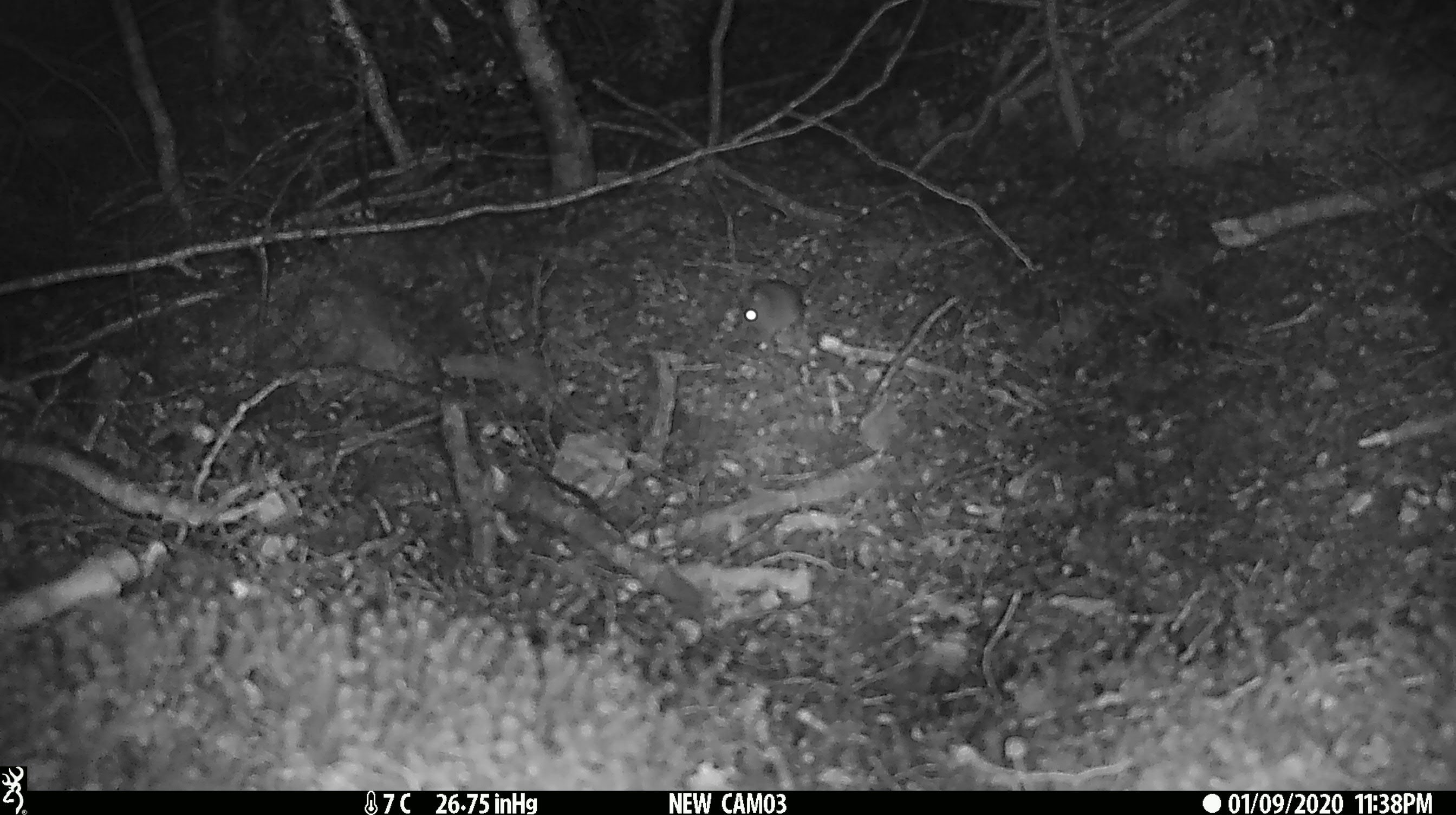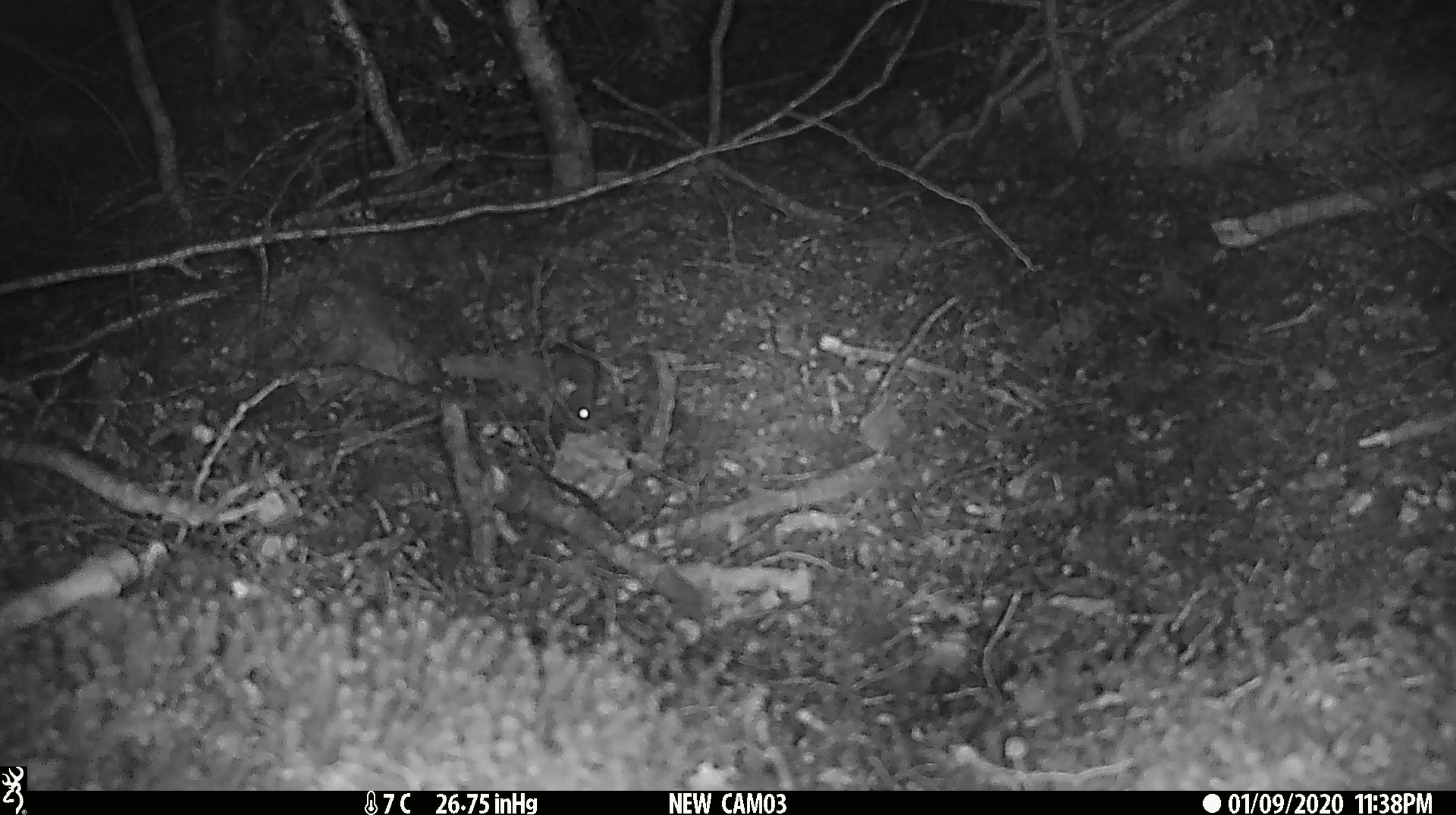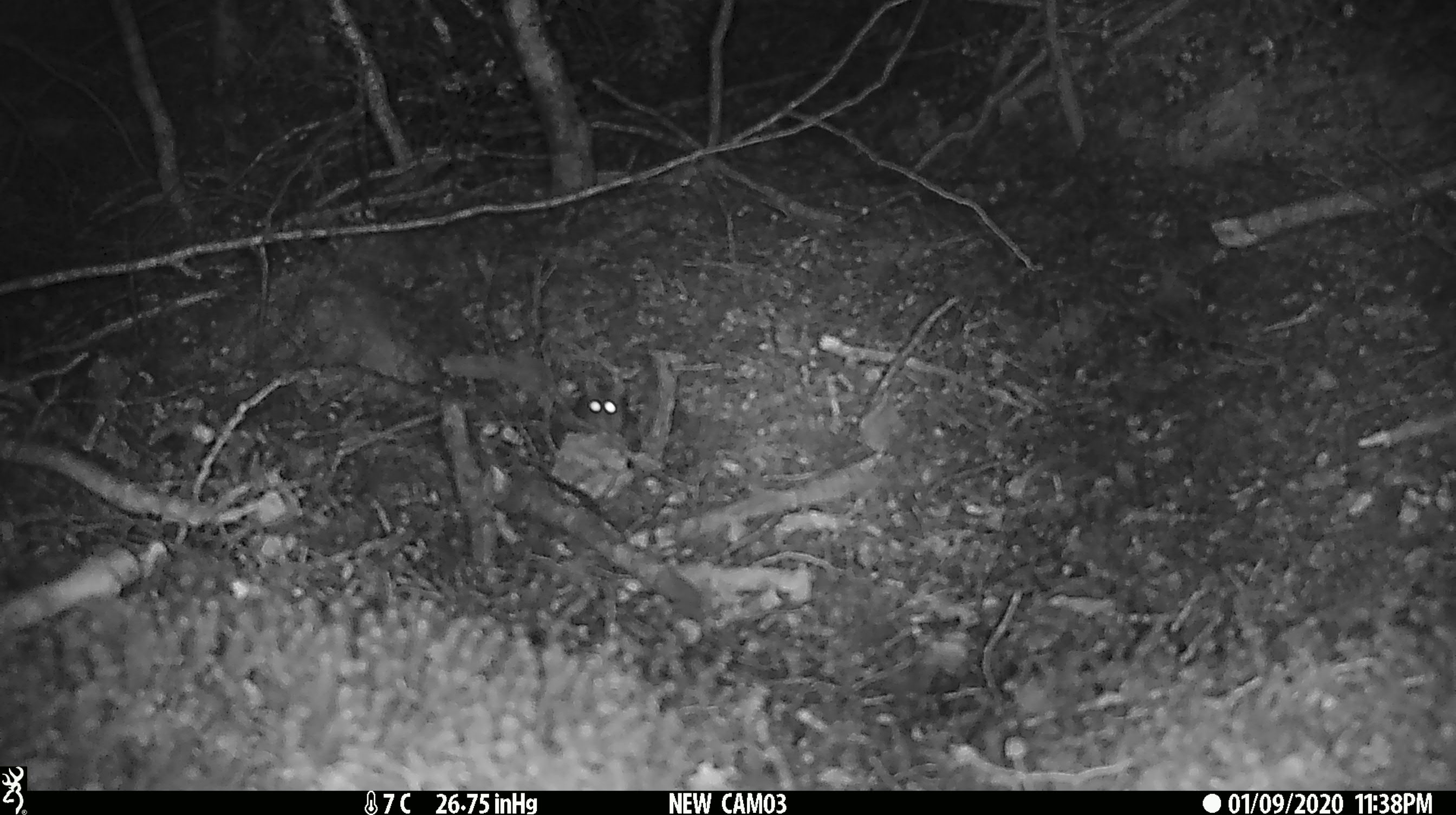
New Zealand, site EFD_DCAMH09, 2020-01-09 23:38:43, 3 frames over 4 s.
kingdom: Animalia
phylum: Chordata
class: Mammalia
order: Rodentia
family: Muridae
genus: Mus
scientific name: Mus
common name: mouse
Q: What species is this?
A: Mouse (Mus).